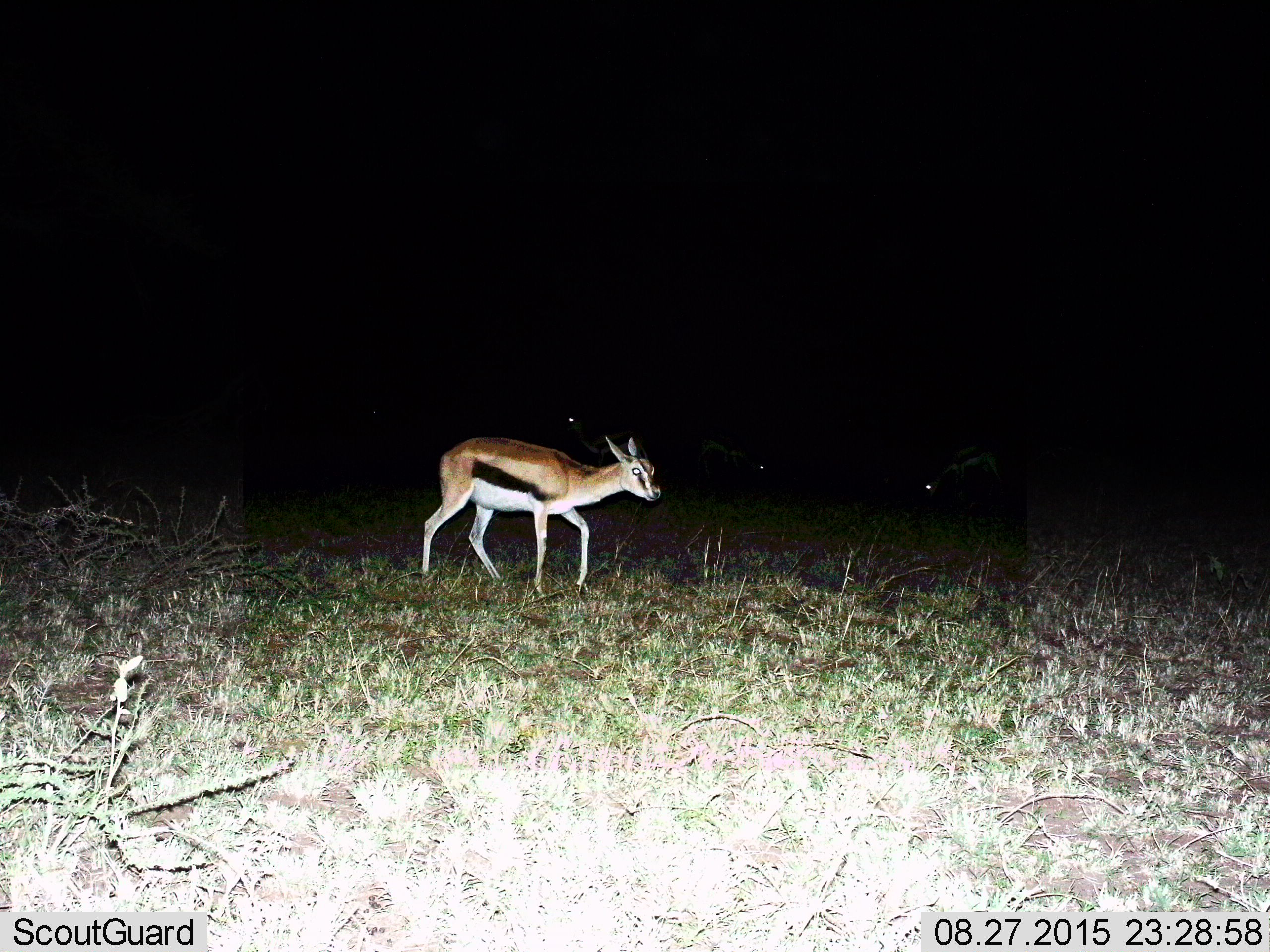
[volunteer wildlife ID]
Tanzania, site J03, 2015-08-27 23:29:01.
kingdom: Animalia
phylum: Chordata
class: Mammalia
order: Artiodactyla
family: Bovidae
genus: Eudorcas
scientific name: Eudorcas thomsonii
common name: thomson's gazelle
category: gazellethomsons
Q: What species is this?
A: Gazellethomsons (thomson's gazelle) (Eudorcas thomsonii).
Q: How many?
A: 1.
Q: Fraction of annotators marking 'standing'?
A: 40%.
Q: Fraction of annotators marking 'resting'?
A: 0%.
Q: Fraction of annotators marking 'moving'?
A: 90%.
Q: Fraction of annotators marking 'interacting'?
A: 0%.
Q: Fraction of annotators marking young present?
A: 10%.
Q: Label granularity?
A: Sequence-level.